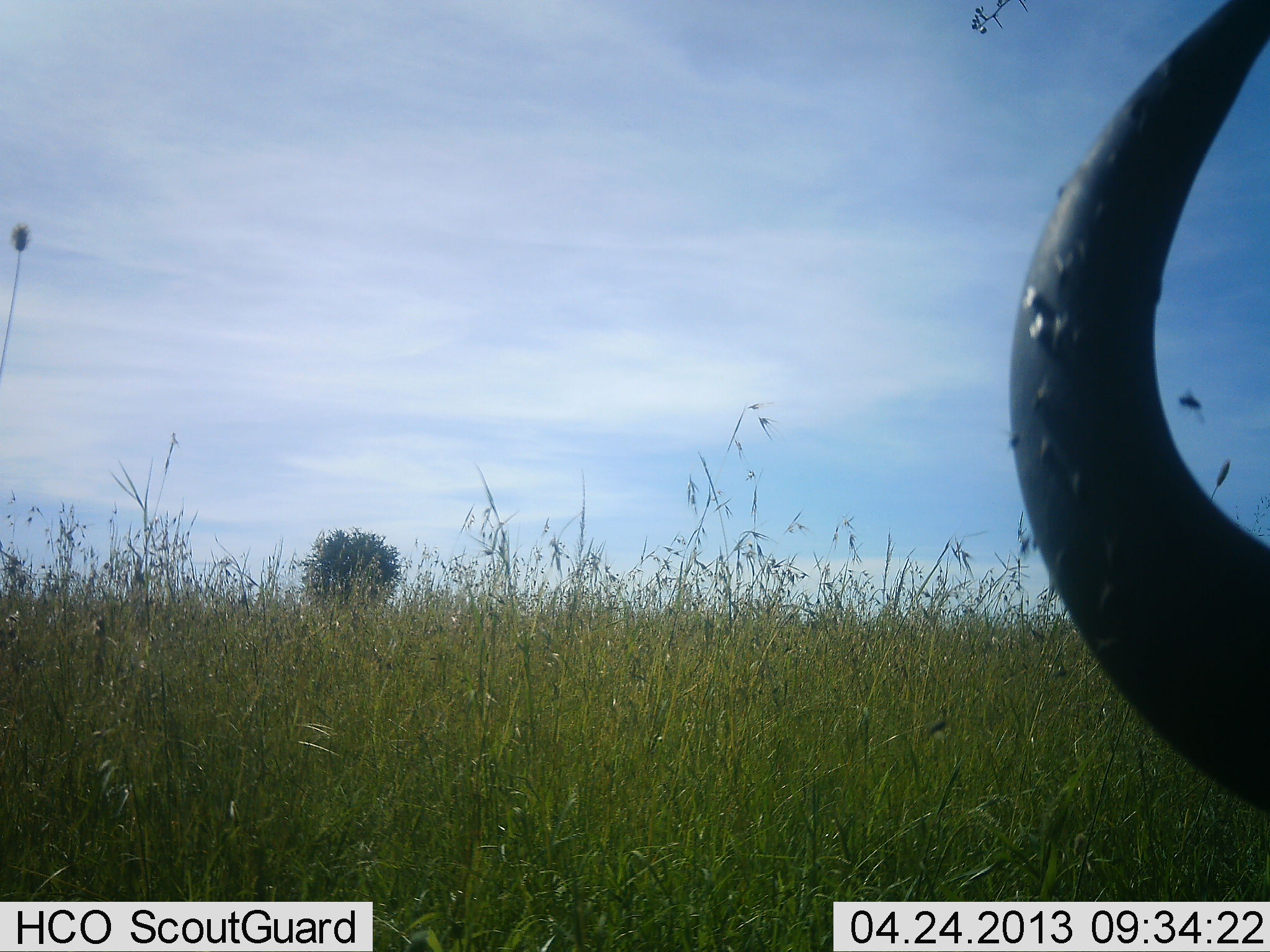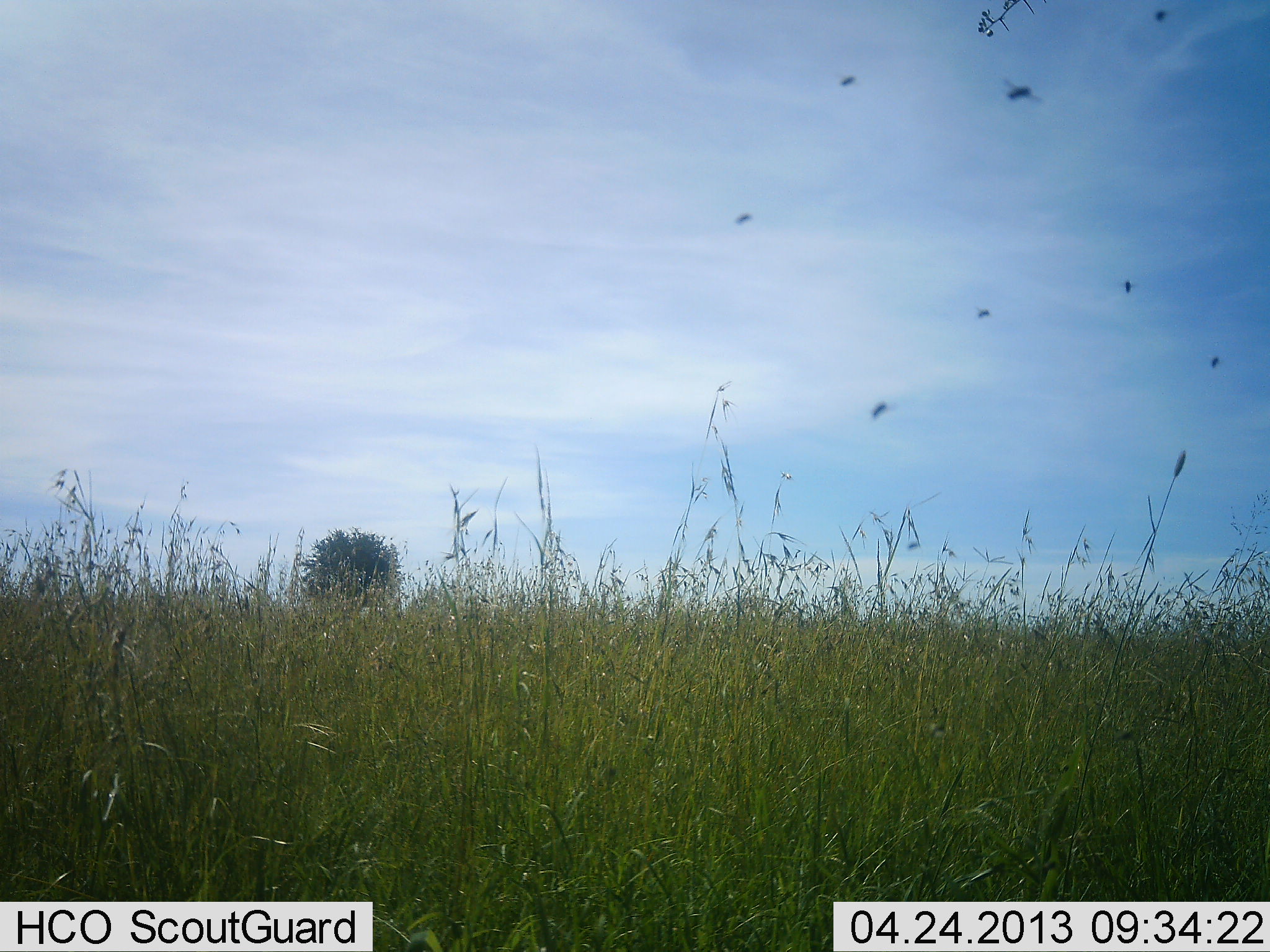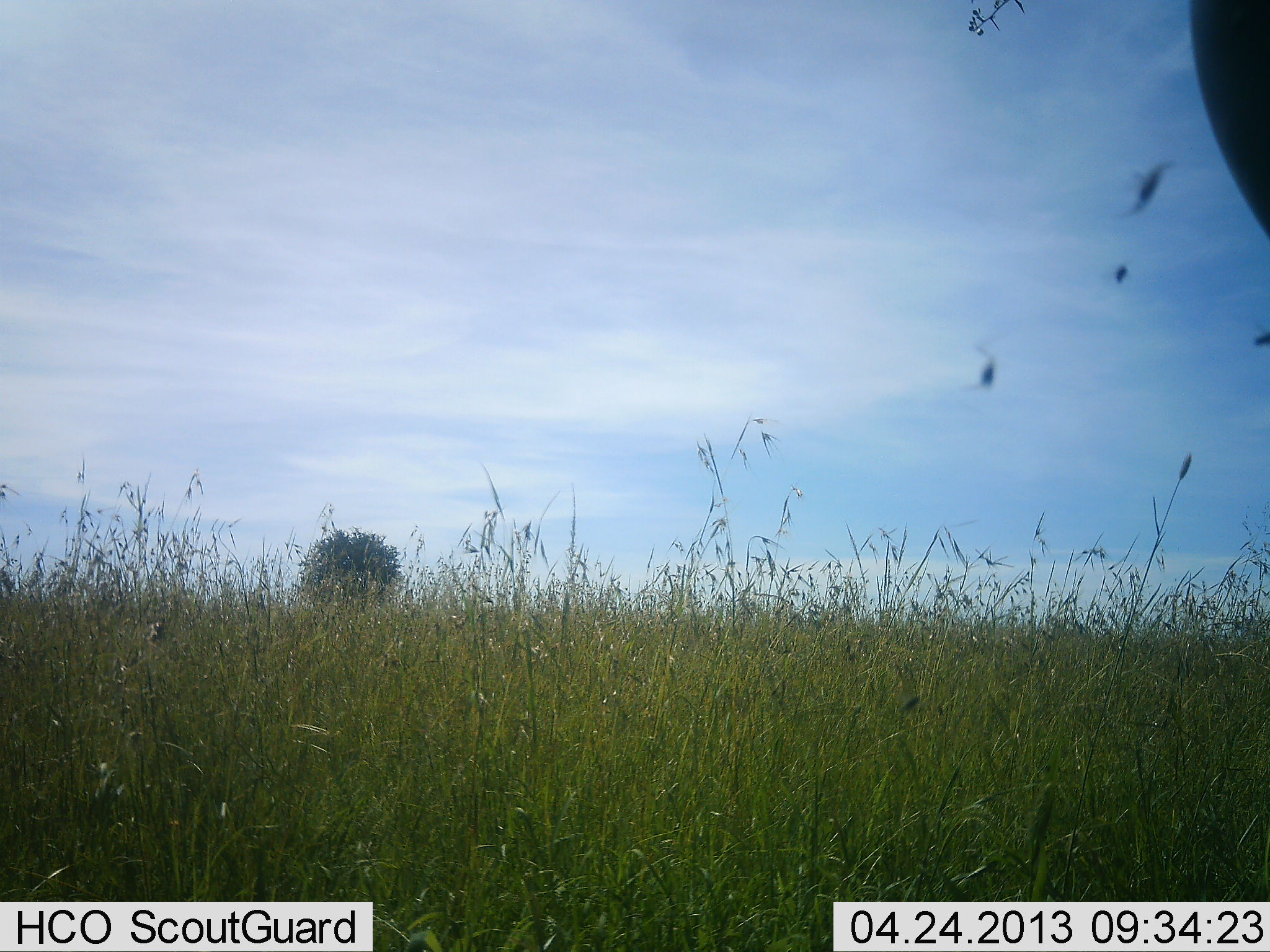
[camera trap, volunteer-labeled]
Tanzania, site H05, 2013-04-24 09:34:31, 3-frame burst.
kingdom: Animalia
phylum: Chordata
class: Mammalia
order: Artiodactyla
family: Bovidae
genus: Connochaetes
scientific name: Connochaetes taurinus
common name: blue wildebeest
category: wildebeest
Wildebeest (blue wildebeest) (Connochaetes taurinus), count 1. Behavior (volunteer vote fractions): standing 16%, resting 21%, moving 47%, interacting 11%. Young present (vote fraction): 0%. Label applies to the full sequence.